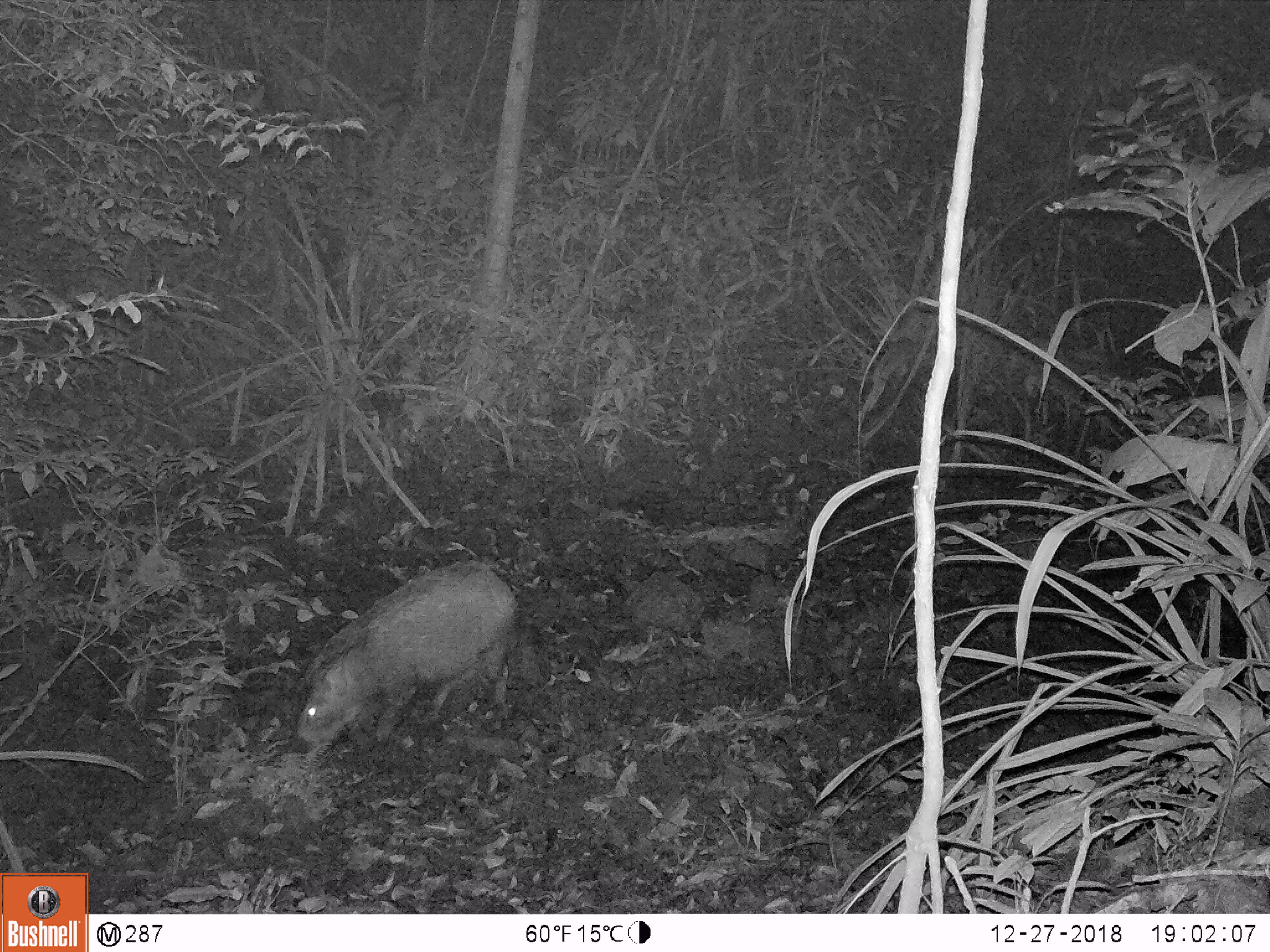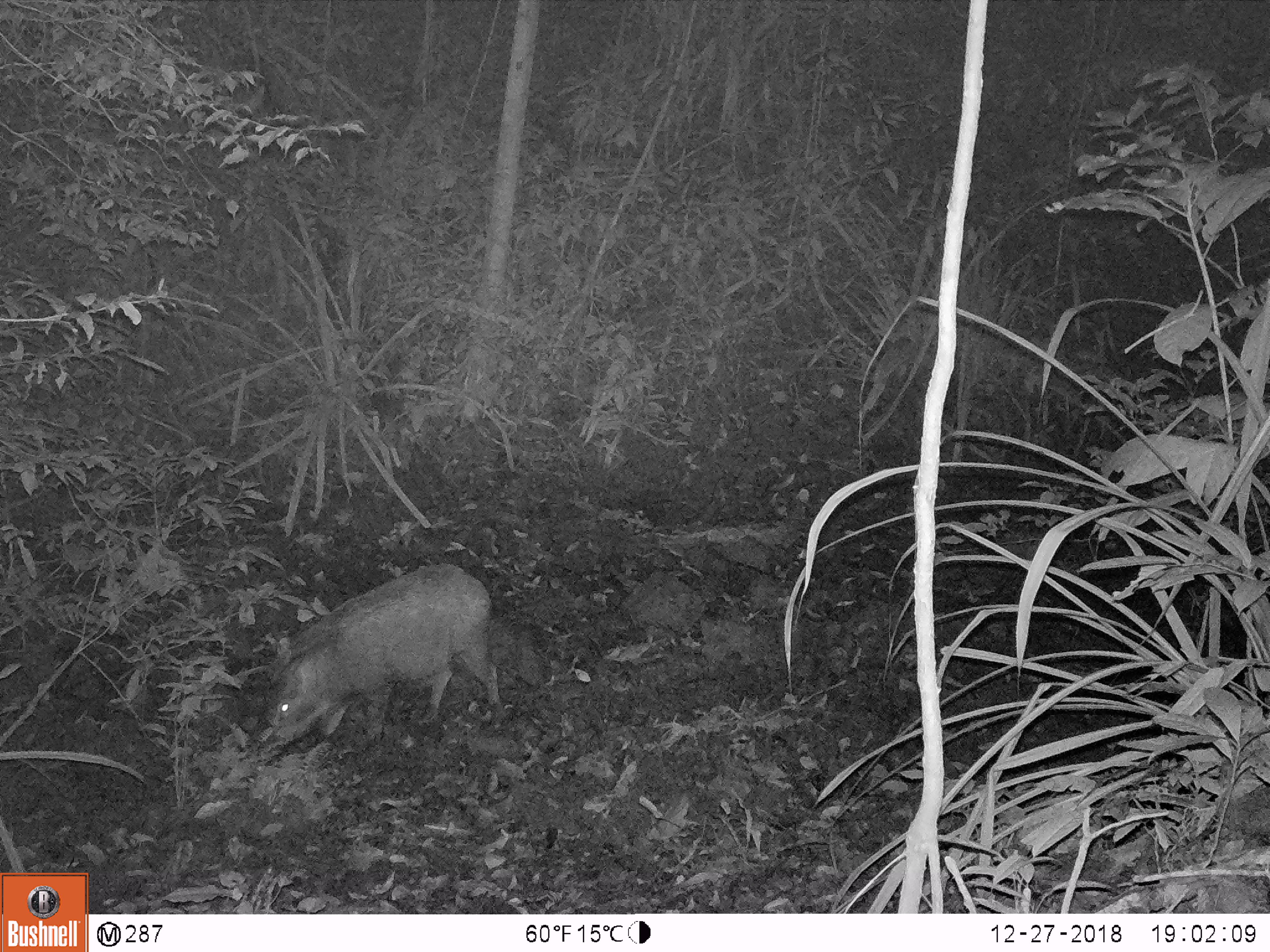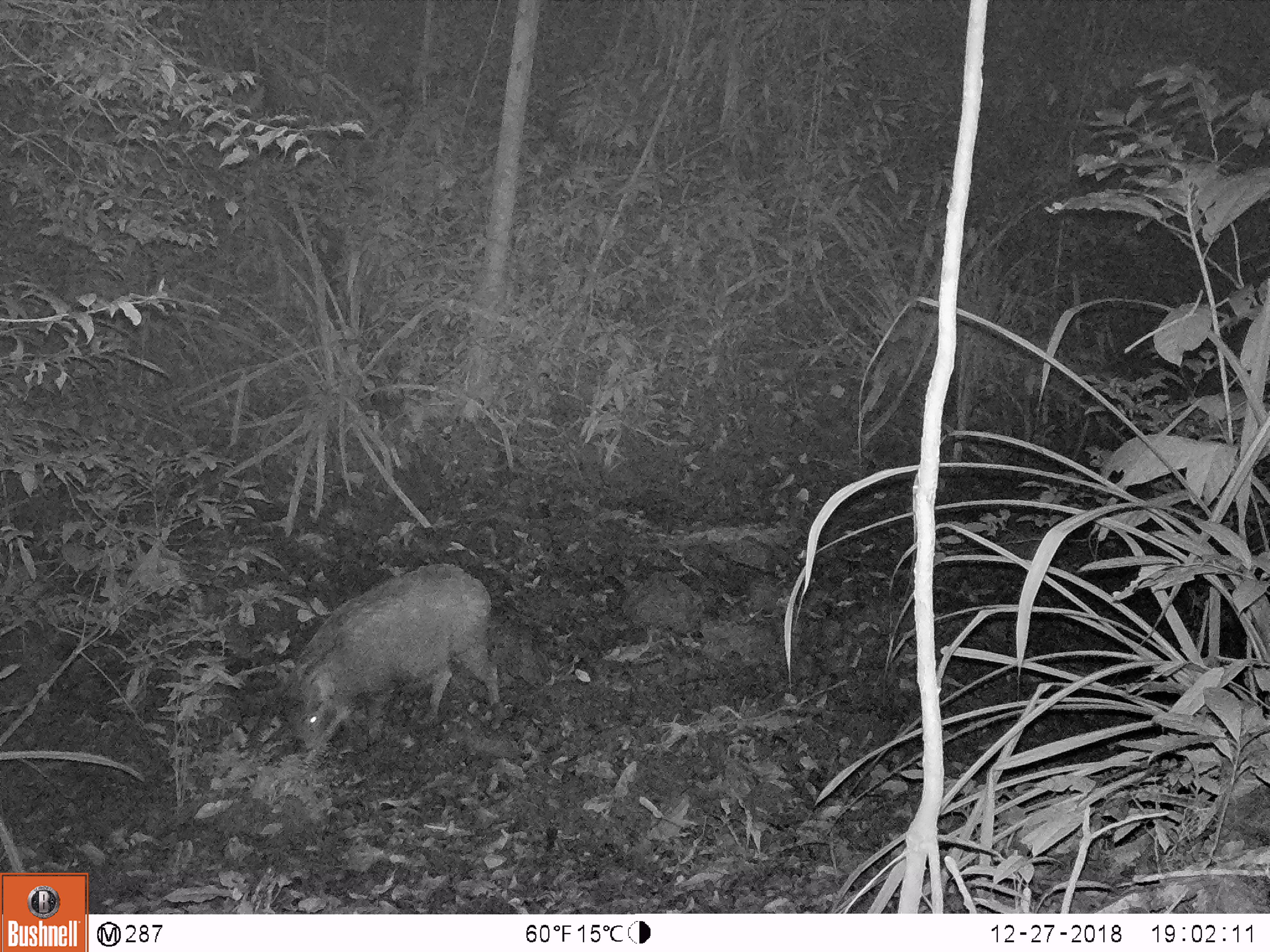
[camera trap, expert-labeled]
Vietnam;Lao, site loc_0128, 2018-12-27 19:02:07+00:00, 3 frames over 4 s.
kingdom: Animalia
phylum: Chordata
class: Mammalia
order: Artiodactyla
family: Suidae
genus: Sus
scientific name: Sus scrofa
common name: eurasian wild pig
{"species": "eurasian wild pig (Sus scrofa)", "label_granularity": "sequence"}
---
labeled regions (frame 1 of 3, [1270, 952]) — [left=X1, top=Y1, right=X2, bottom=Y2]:
eurasian wild pig: [left=292, top=559, right=515, bottom=755]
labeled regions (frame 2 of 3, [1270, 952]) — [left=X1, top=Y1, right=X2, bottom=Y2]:
eurasian wild pig: [left=252, top=560, right=502, bottom=748]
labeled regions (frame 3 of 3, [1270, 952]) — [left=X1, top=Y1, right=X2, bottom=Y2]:
eurasian wild pig: [left=289, top=561, right=502, bottom=762]